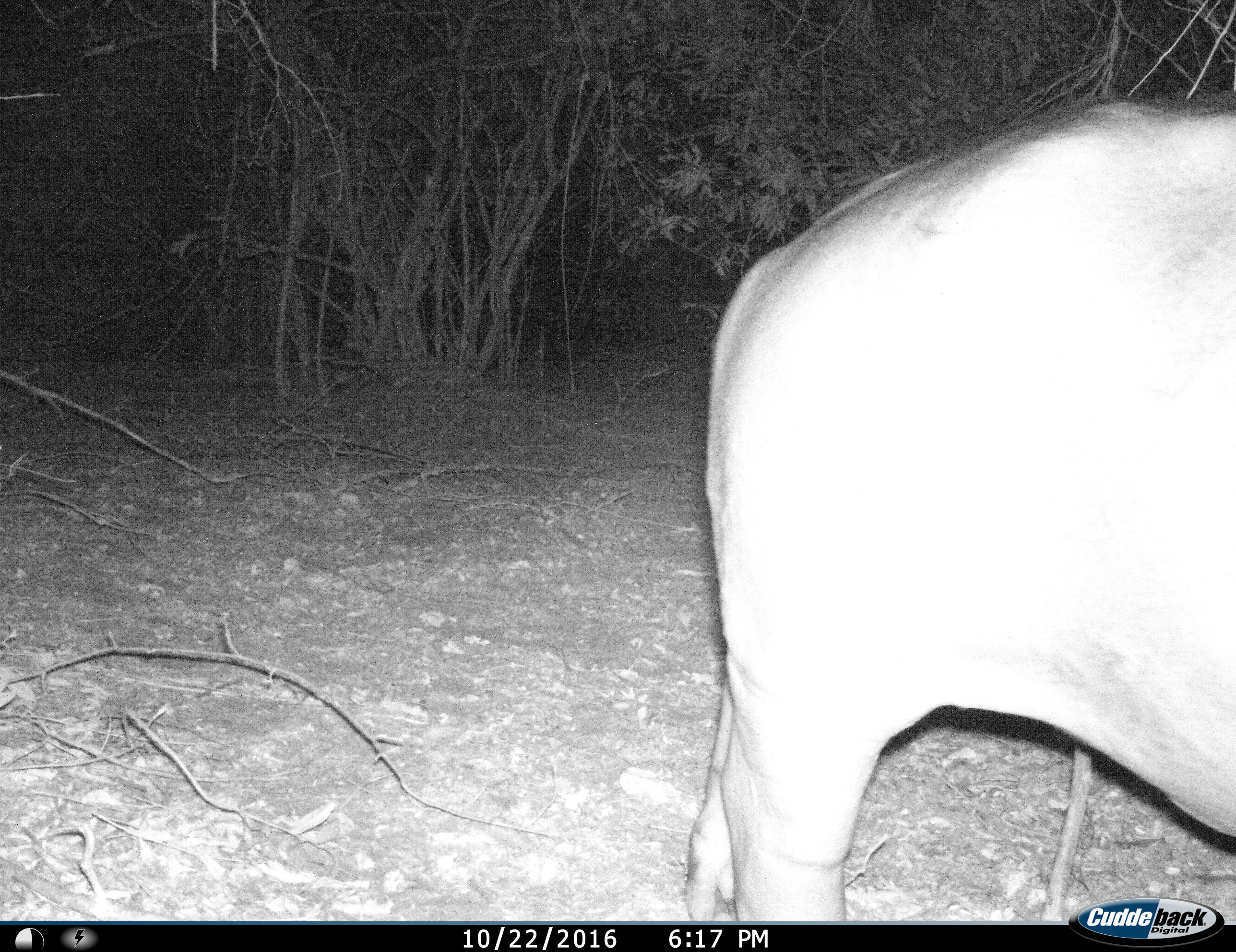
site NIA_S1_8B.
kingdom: Animalia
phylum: Chordata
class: Mammalia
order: Artiodactyla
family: Hippopotamidae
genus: Hippopotamus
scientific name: Hippopotamus amphibius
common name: hippopotamus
Hippopotamus (Hippopotamus amphibius), count 1. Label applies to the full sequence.